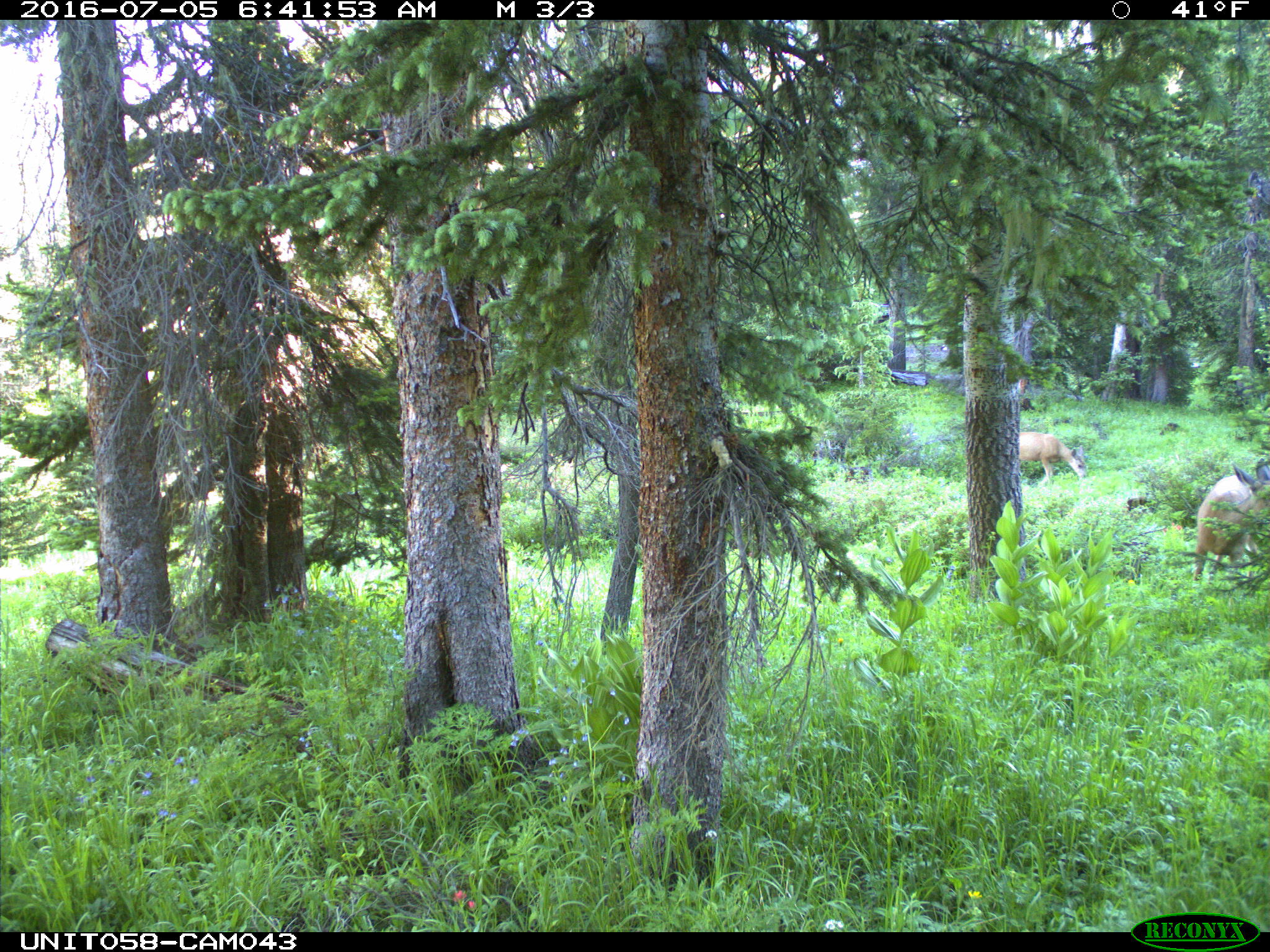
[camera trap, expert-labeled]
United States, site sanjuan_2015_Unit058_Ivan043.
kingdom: Animalia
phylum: Chordata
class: Mammalia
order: Artiodactyla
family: Cervidae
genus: Odocoileus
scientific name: Odocoileus hemionus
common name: mule deer